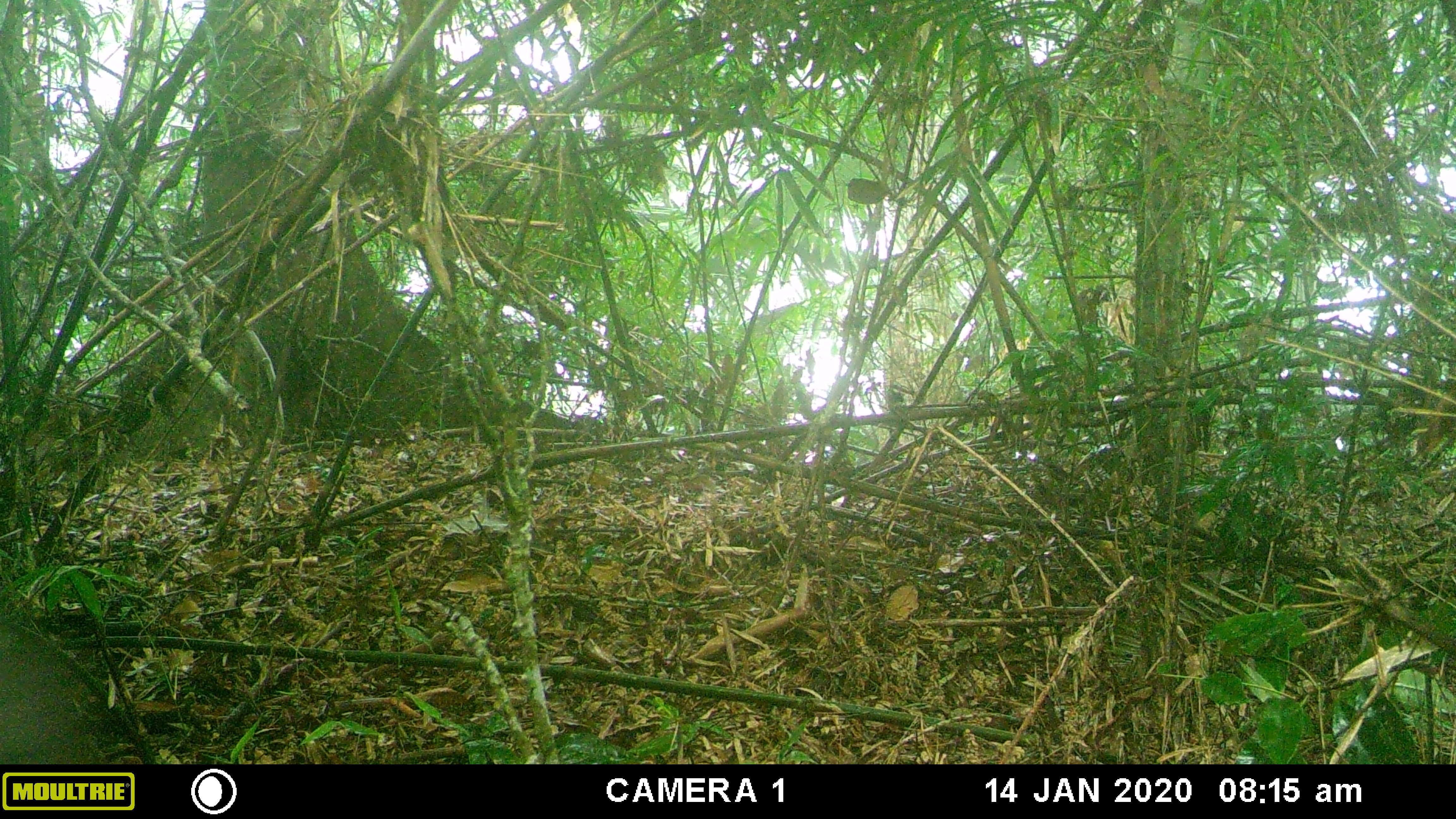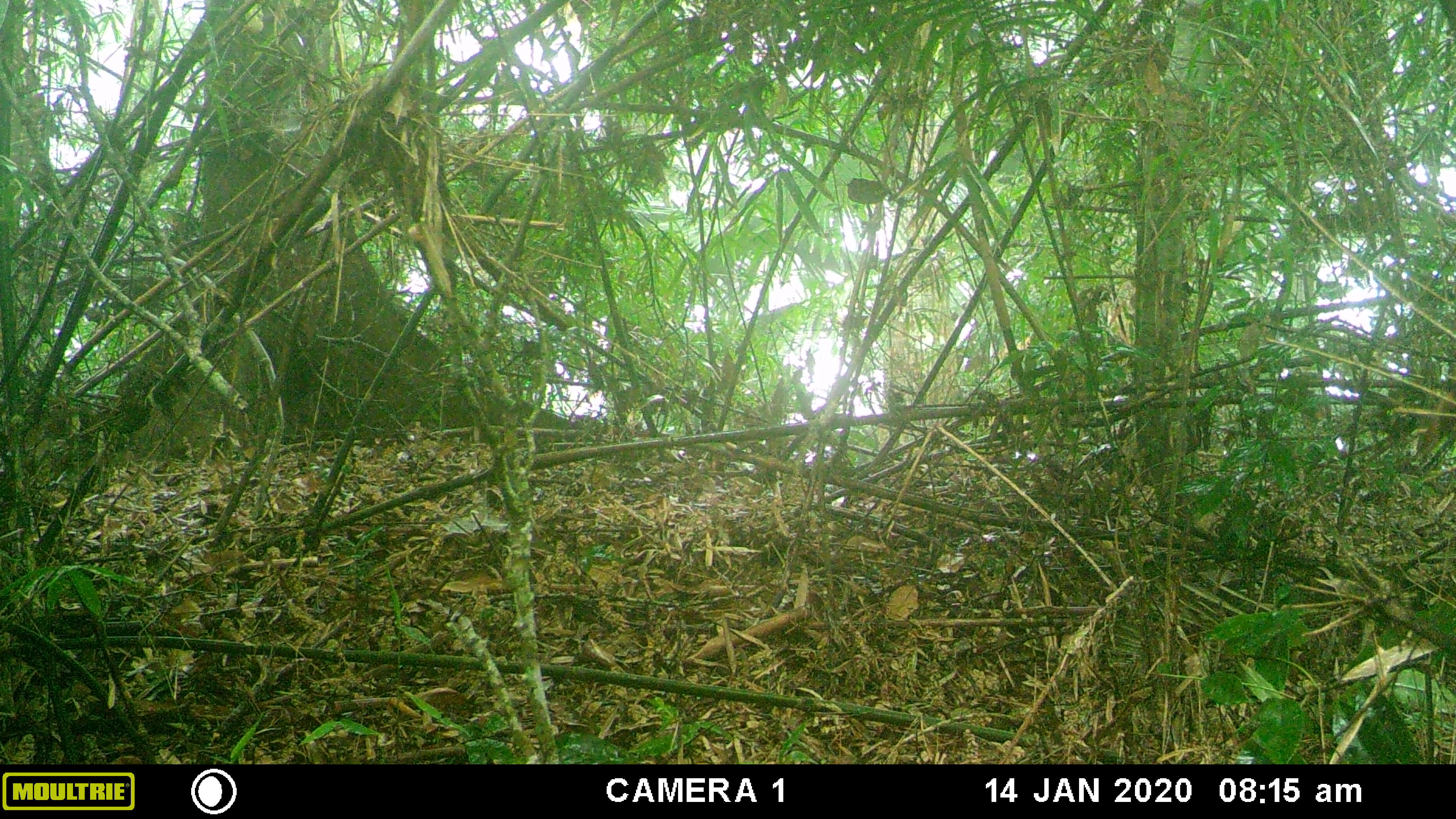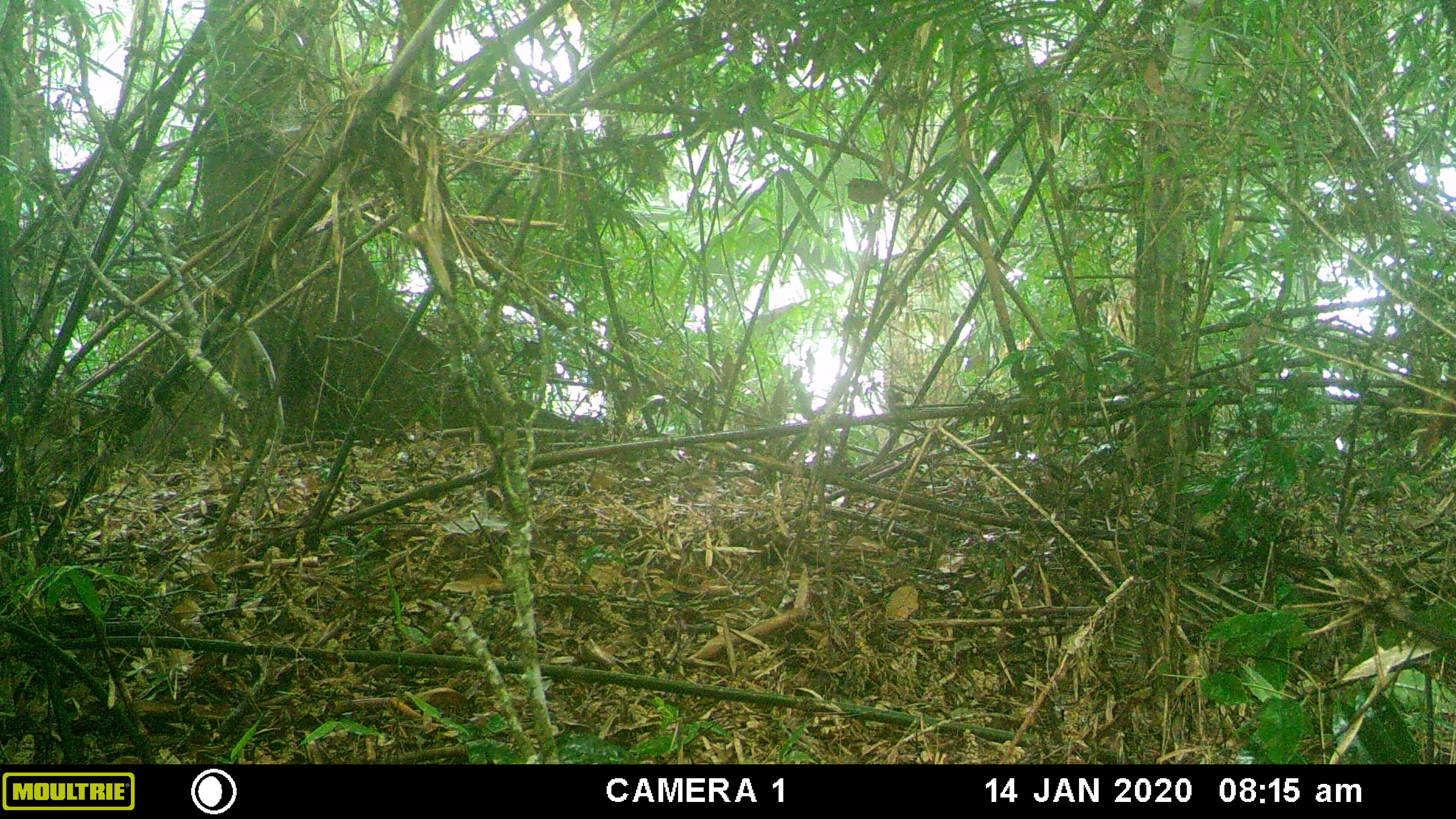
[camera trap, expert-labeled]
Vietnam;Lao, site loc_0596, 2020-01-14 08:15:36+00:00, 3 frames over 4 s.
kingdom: Animalia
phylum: Chordata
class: Mammalia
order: Artiodactyla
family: Cervidae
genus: Muntiacus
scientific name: Muntiacus rooseveltorum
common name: roosevelt's muntjac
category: roosevelts muntjac group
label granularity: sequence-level